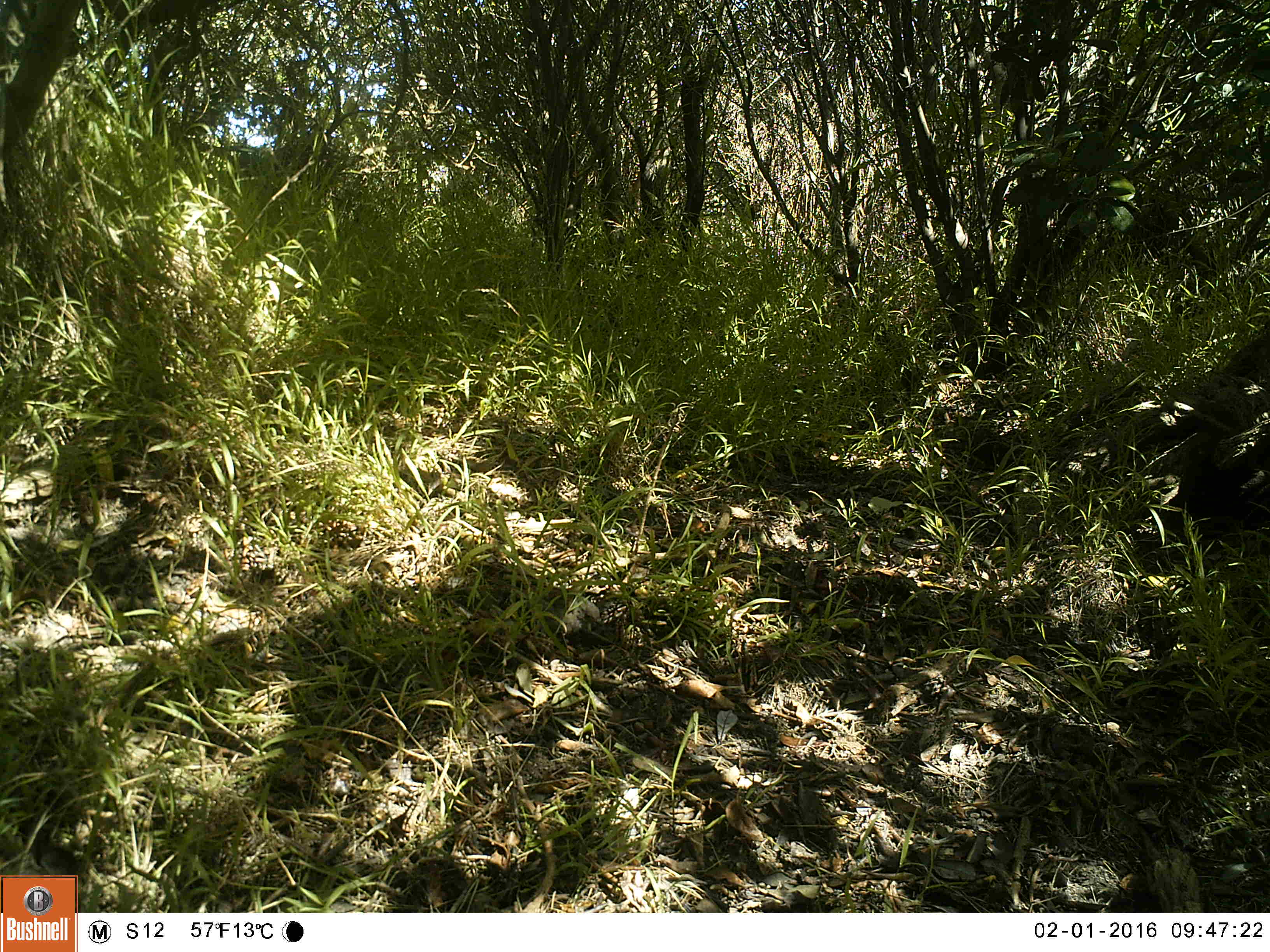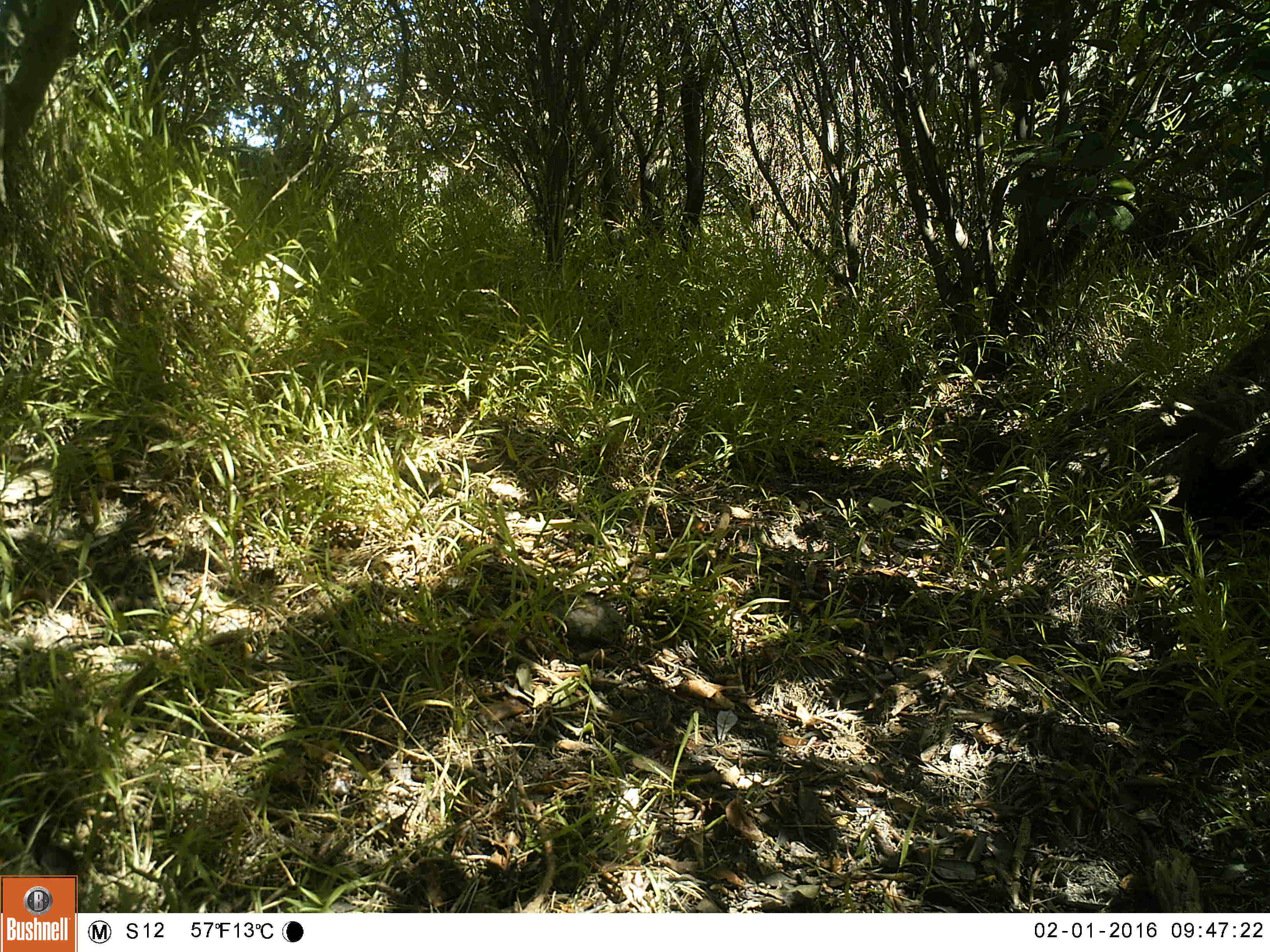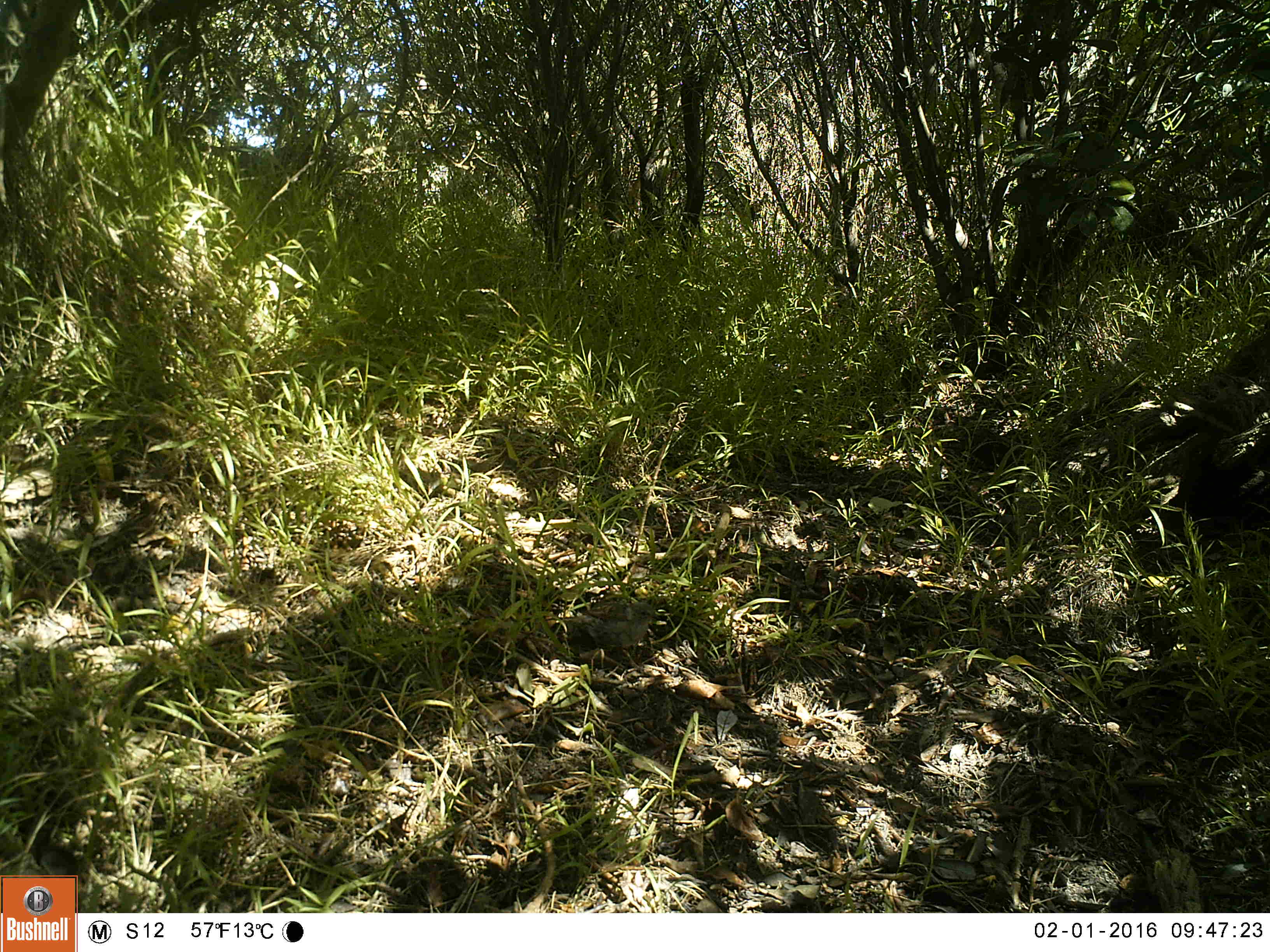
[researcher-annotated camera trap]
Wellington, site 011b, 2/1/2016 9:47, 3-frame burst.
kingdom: Animalia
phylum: Chordata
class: Aves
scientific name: Aves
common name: bird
Bird (Aves).